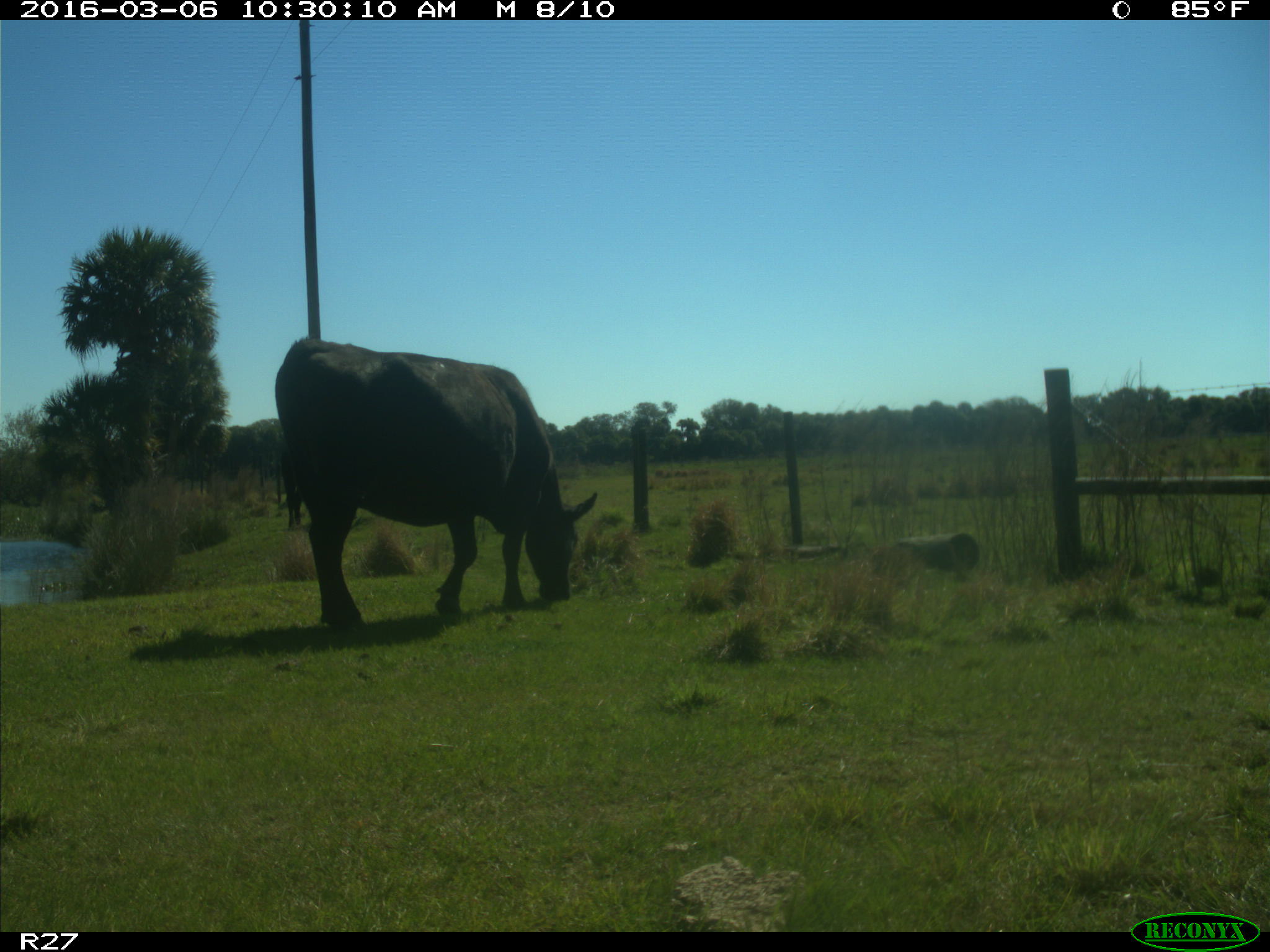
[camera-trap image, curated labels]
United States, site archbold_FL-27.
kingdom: Animalia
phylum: Chordata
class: Mammalia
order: Artiodactyla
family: Bovidae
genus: Bos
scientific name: Bos taurus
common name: domestic cow